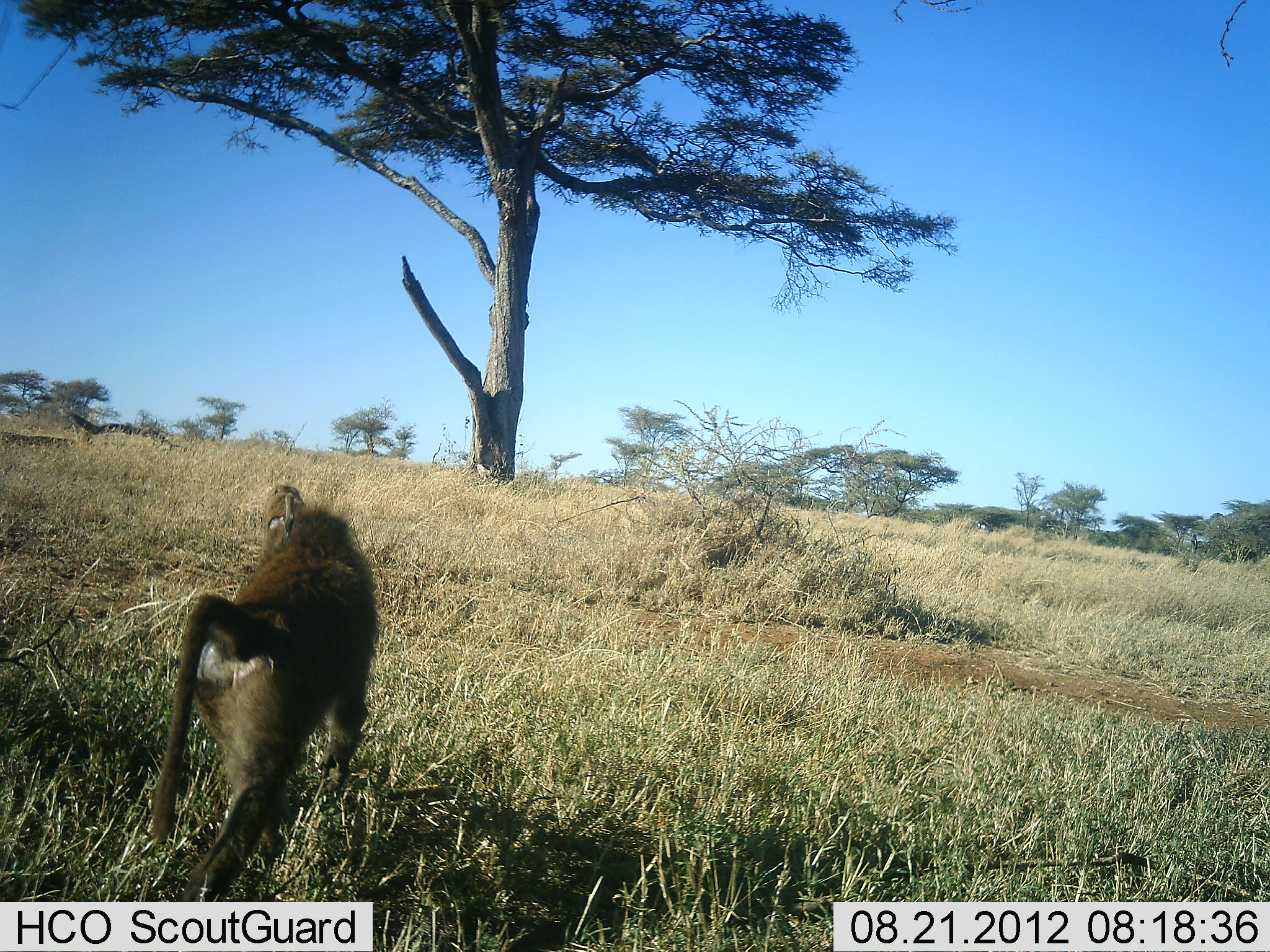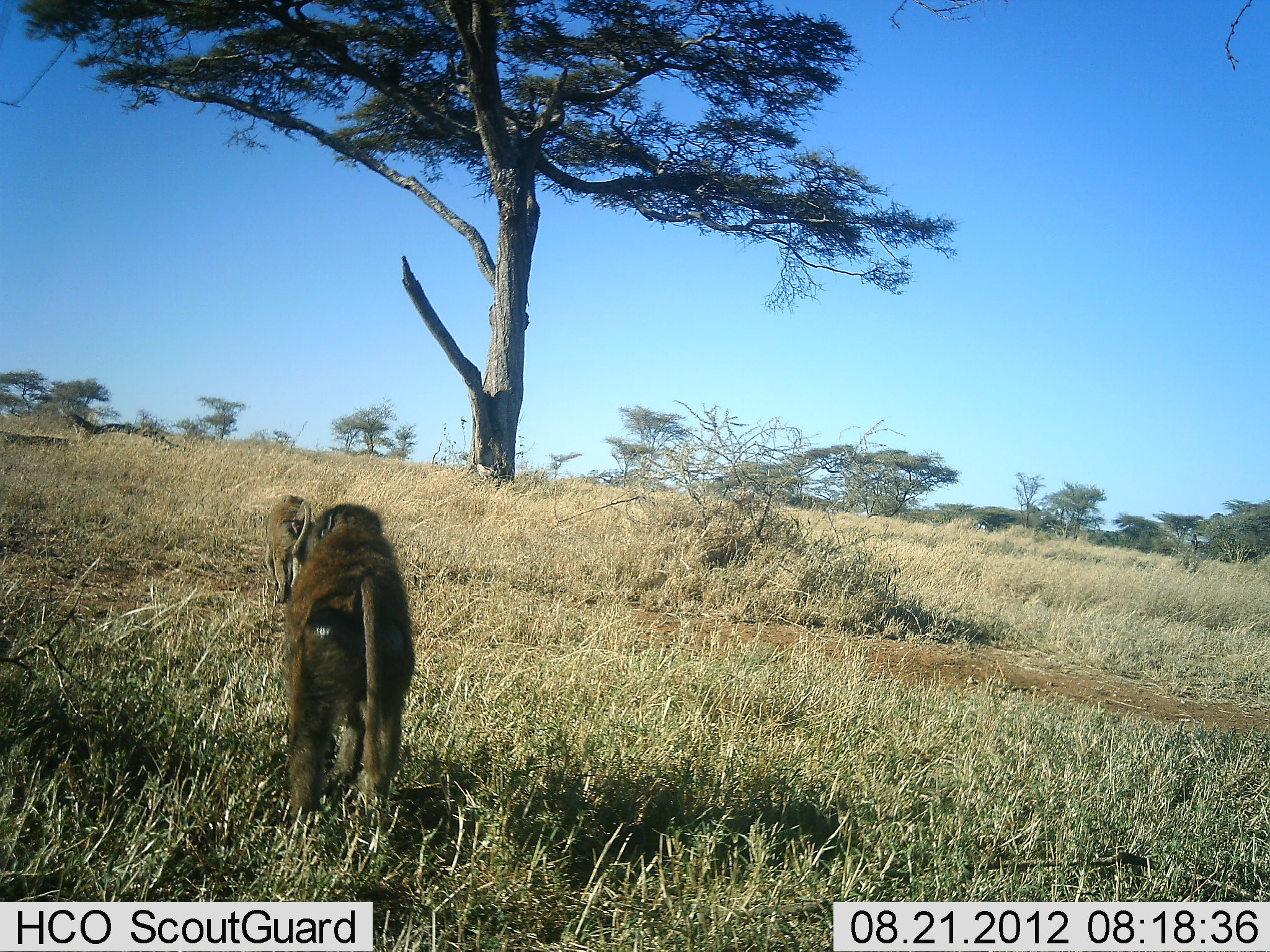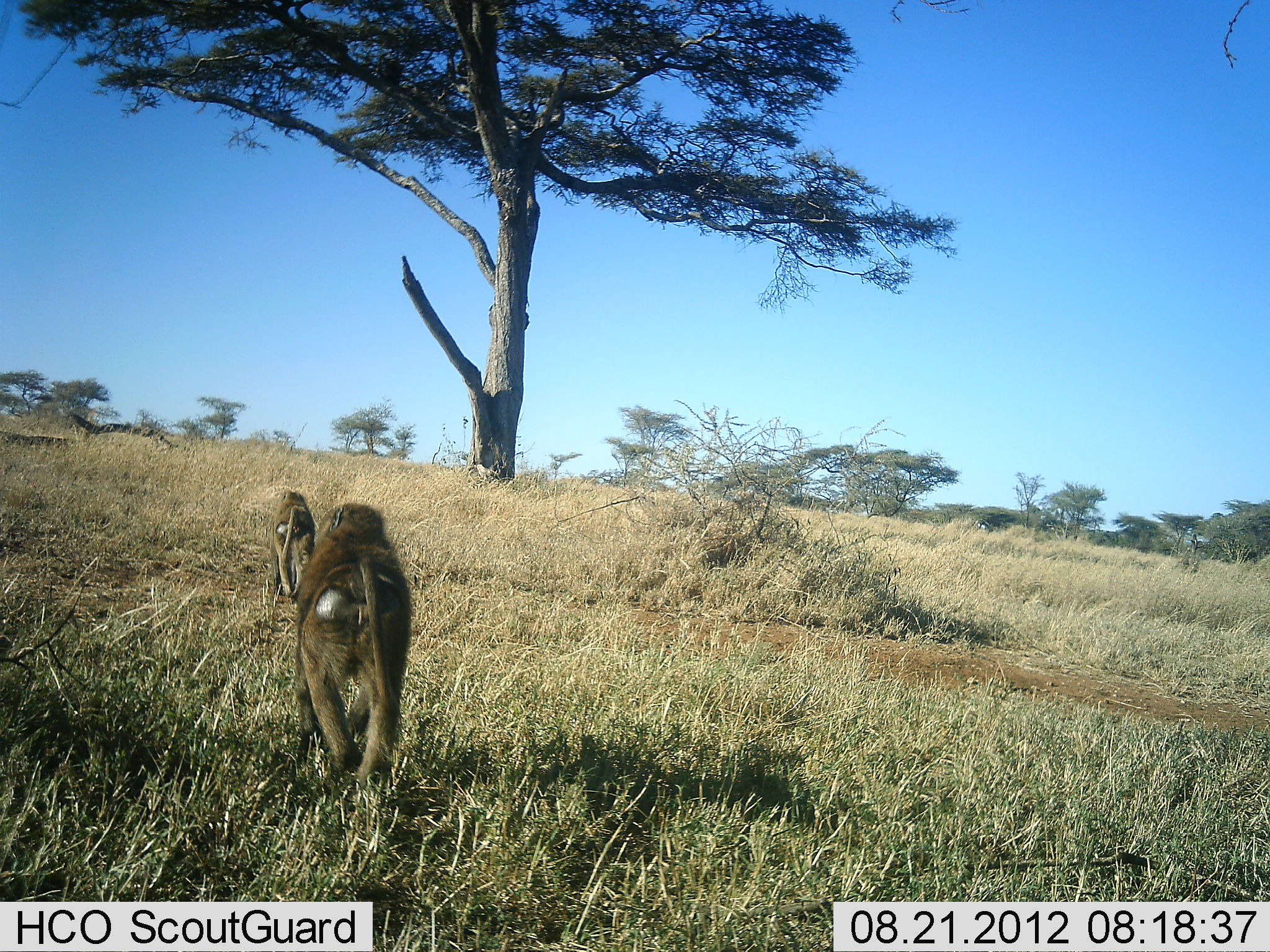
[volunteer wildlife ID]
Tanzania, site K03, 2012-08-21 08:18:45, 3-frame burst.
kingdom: Animalia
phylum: Chordata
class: Mammalia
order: Primates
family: Cercopithecidae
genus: Papio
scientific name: Papio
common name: baboon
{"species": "baboon (Papio)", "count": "2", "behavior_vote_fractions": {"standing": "0%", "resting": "0%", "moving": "100%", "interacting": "0%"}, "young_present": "0%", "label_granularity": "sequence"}